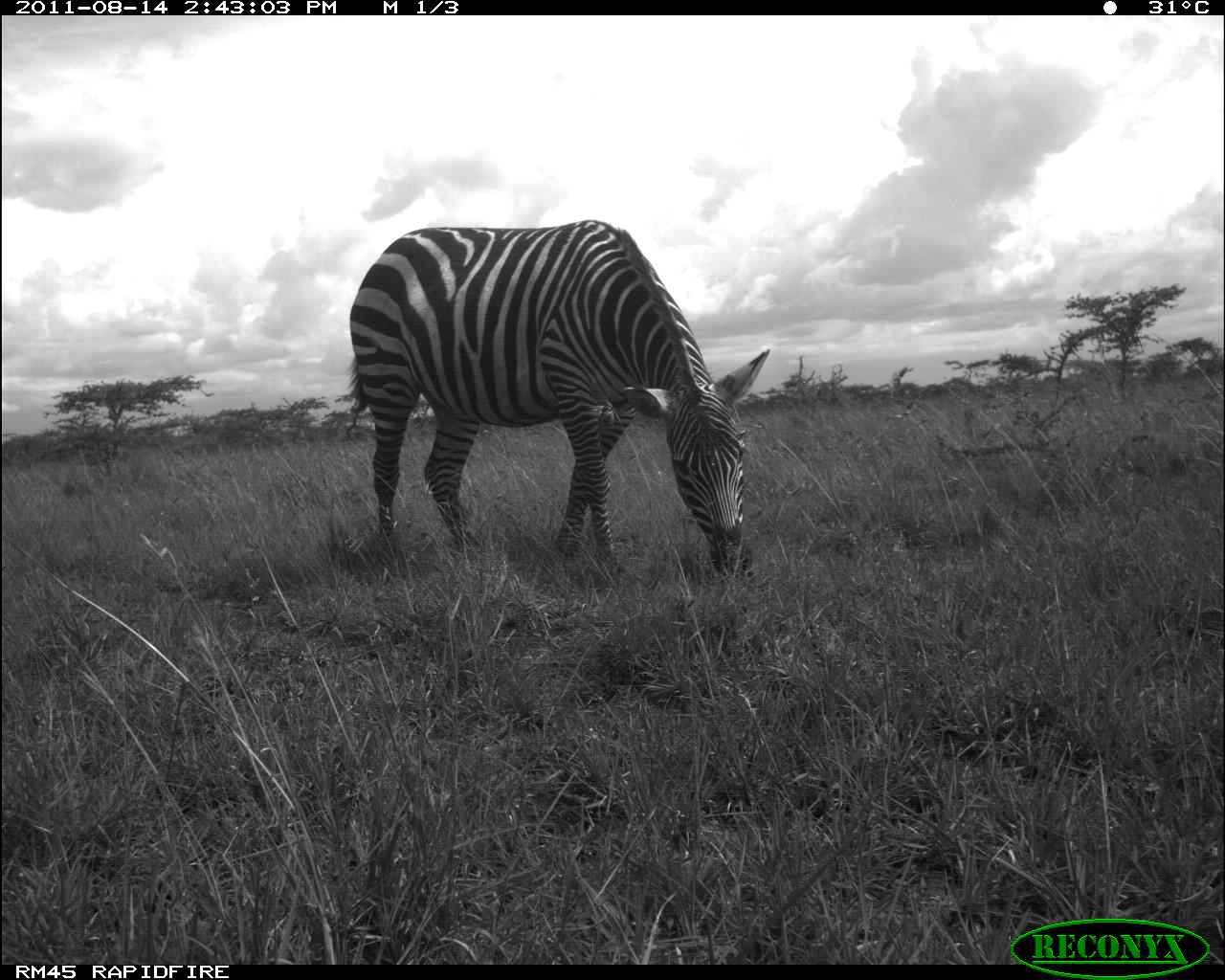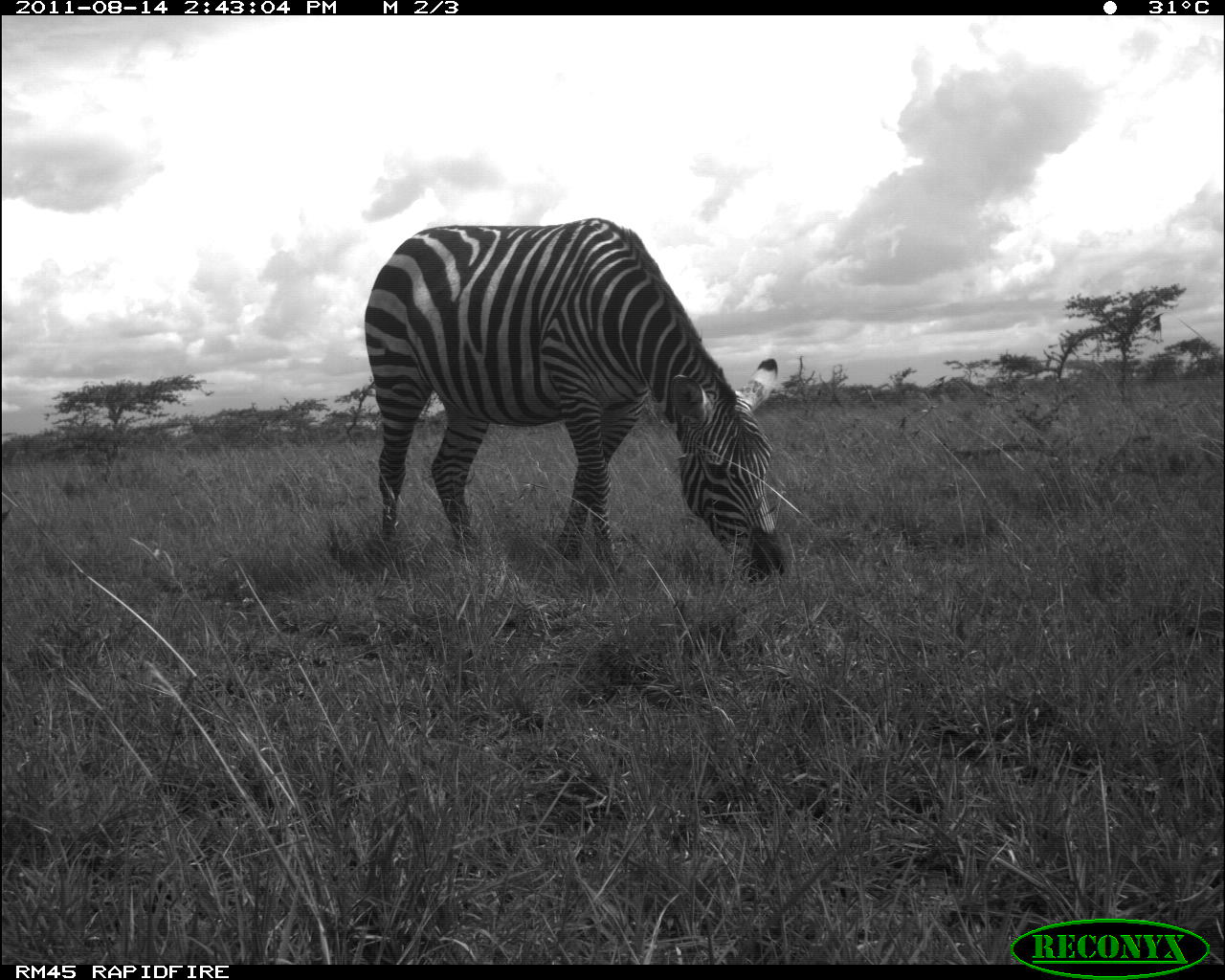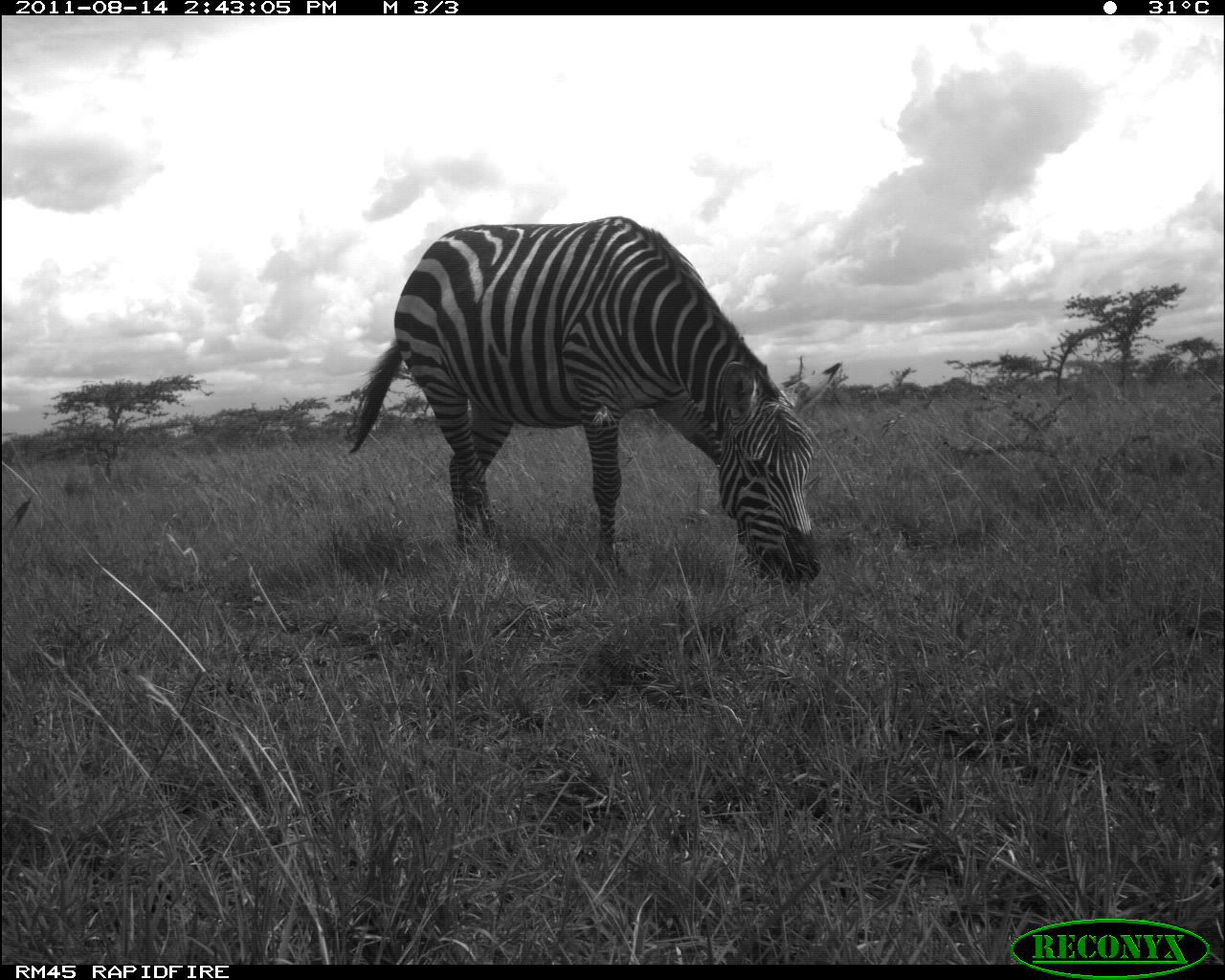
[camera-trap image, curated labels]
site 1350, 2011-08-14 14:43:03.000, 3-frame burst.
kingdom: Animalia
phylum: Chordata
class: Mammalia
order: Perissodactyla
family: Equidae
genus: Equus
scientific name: Equus quagga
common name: plains zebra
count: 1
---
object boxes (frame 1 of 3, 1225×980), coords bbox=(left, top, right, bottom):
equus quagga: bbox=(343, 217, 769, 579)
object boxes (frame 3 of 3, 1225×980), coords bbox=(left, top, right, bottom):
equus quagga: bbox=(342, 213, 842, 594)